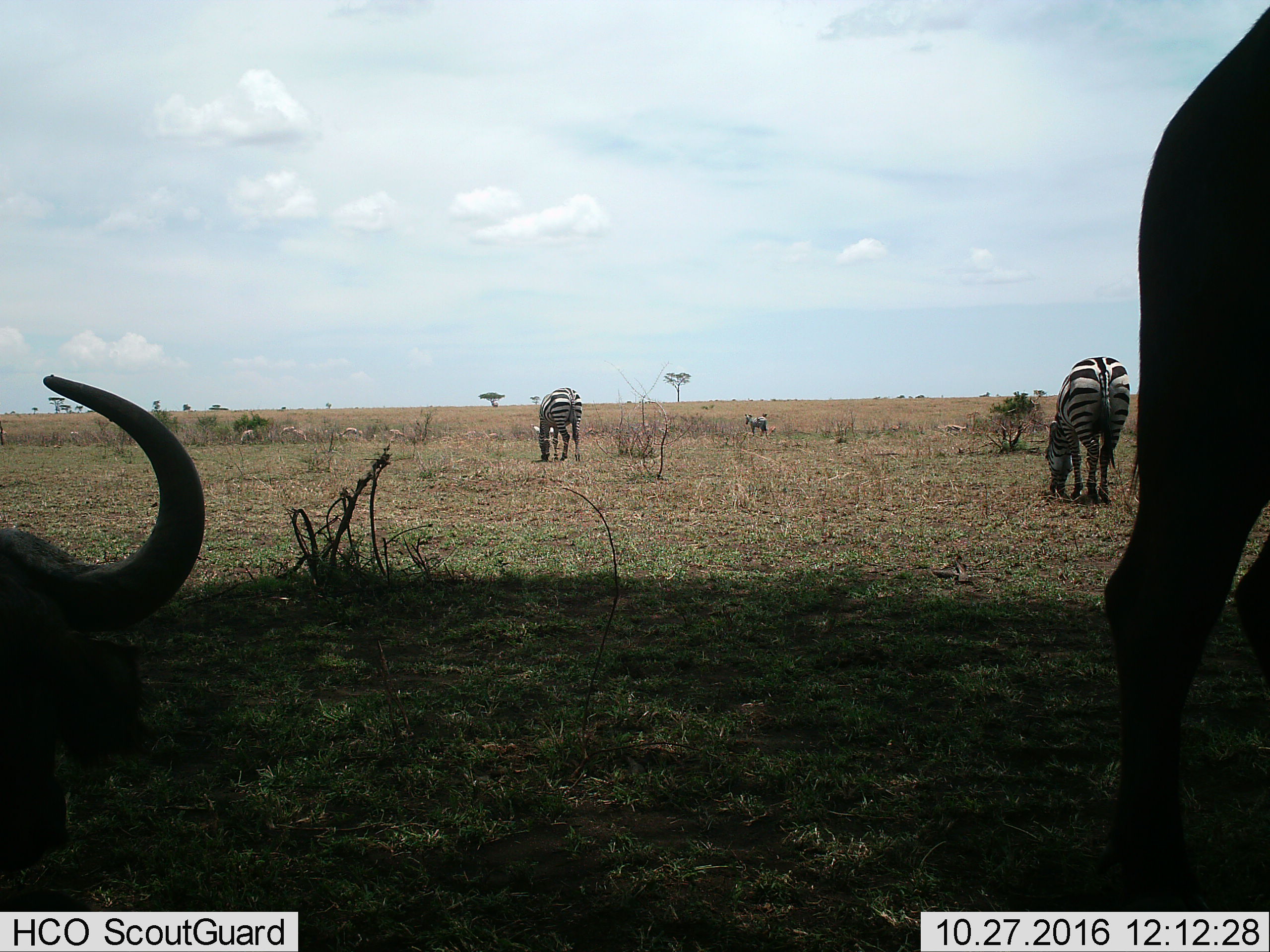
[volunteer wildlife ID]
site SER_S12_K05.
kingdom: Animalia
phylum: Chordata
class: Mammalia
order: Artiodactyla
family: Bovidae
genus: Eudorcas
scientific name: Eudorcas thomsonii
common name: thomson's gazelle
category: gazellethomsons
Gazellethomsons (thomson's gazelle) (Eudorcas thomsonii), count 9. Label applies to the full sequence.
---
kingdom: Animalia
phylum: Chordata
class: Mammalia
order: Perissodactyla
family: Equidae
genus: Equus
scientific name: Equus quagga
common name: plains zebra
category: zebraplains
Zebraplains (plains zebra) (Equus quagga), count 3. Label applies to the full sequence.